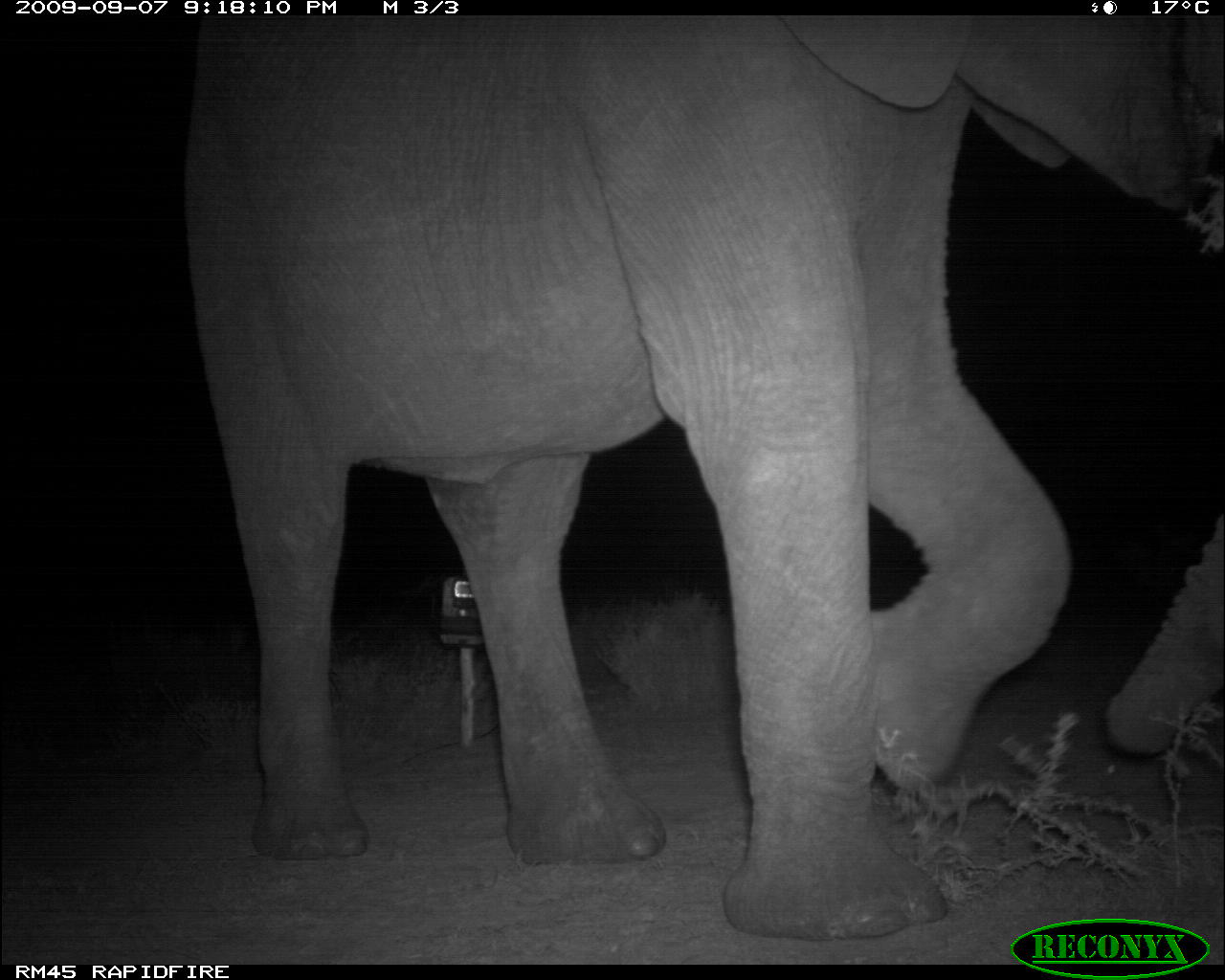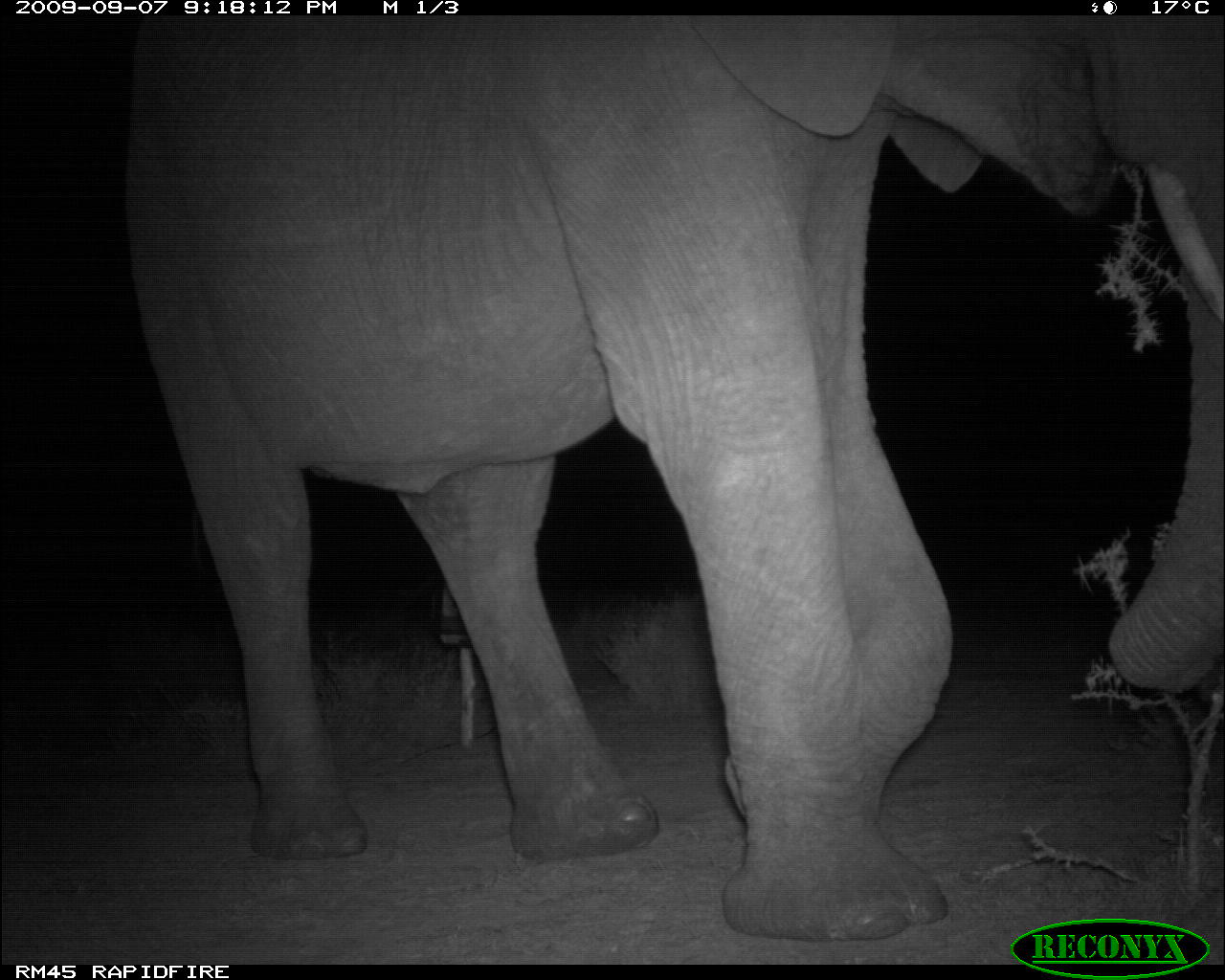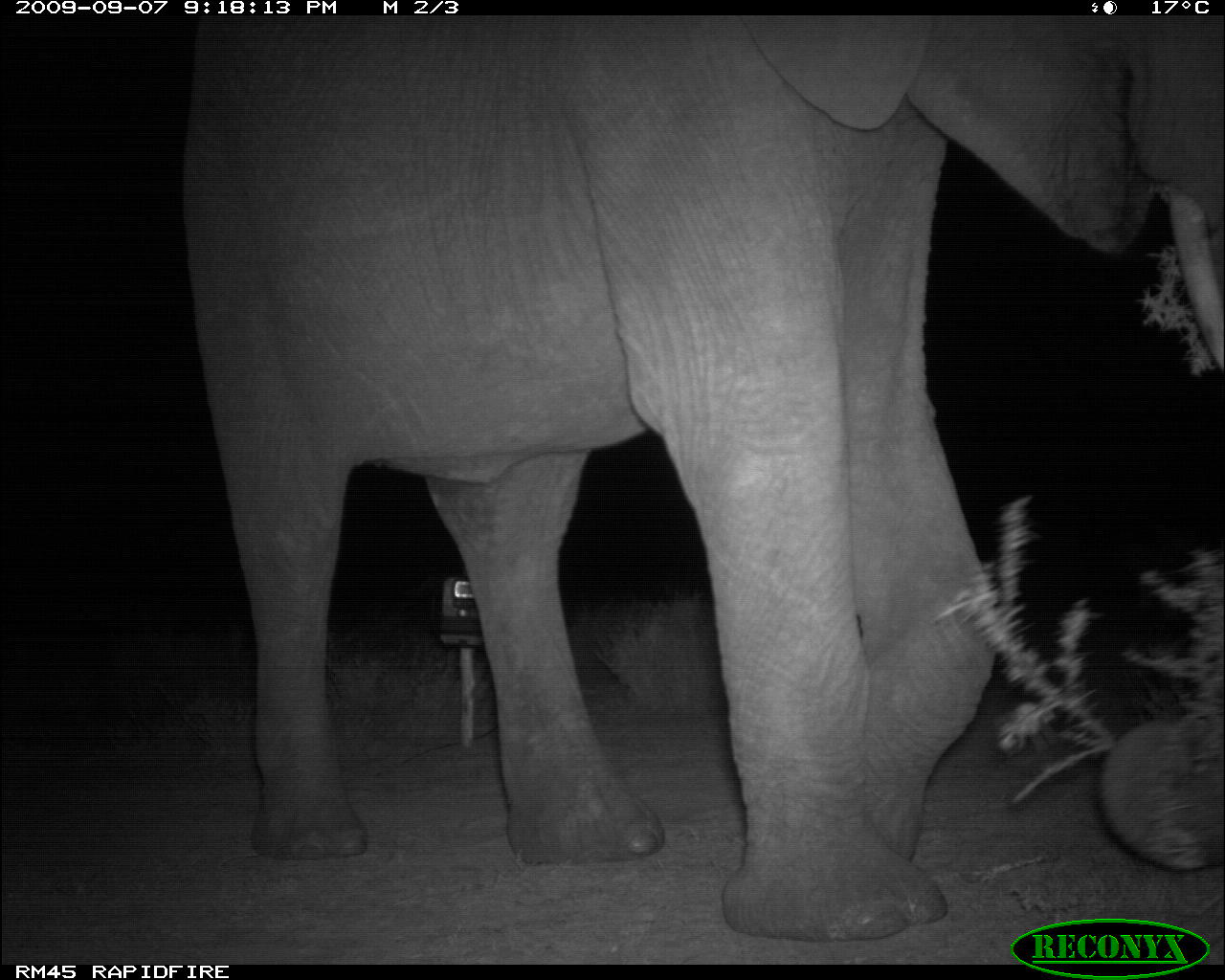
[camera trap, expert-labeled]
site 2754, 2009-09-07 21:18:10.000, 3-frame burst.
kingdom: Animalia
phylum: Chordata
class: Mammalia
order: Proboscidea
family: Elephantidae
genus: Loxodonta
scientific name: Loxodonta africana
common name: african bush elephant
Loxodonta africana (african bush elephant), count 1.